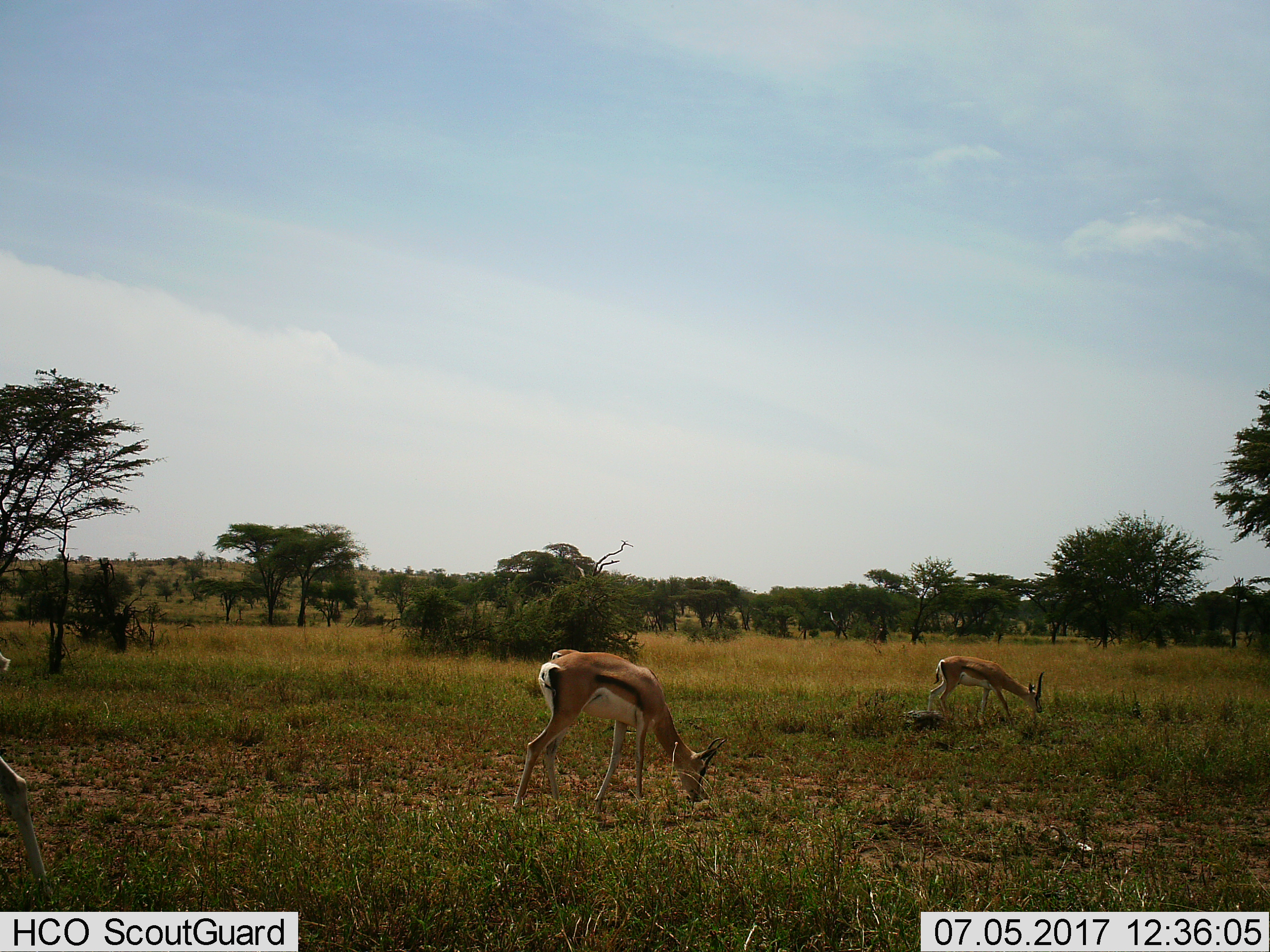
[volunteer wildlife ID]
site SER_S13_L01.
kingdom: Animalia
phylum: Chordata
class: Mammalia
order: Artiodactyla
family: Bovidae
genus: Eudorcas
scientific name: Eudorcas thomsonii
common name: thomson's gazelle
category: gazellethomsons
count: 3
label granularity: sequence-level